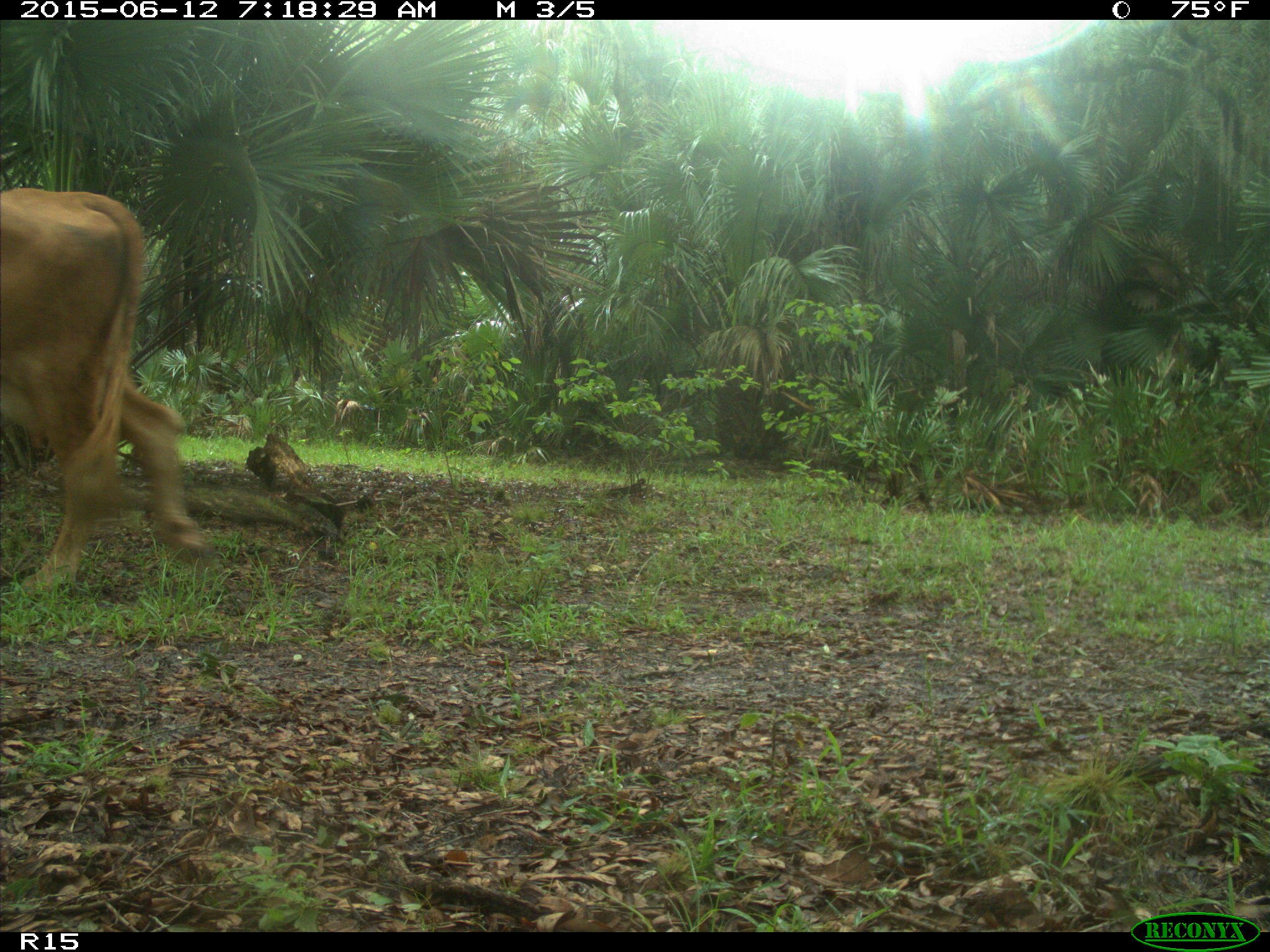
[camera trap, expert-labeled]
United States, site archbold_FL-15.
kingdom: Animalia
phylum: Chordata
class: Mammalia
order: Artiodactyla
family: Bovidae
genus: Bos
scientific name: Bos taurus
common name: domestic cow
Bos taurus (domestic cow).